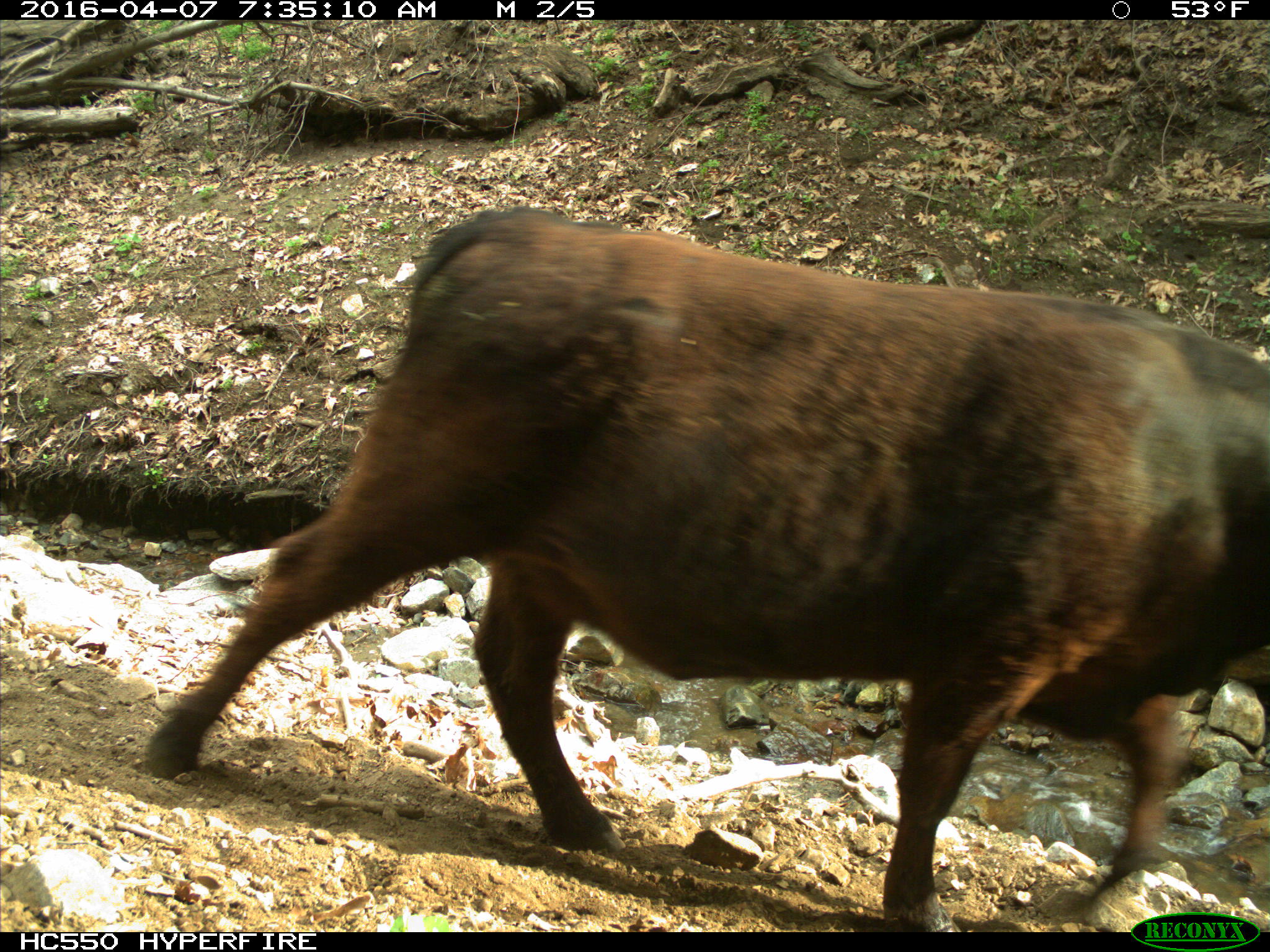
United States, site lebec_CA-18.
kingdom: Animalia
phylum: Chordata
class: Mammalia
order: Artiodactyla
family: Bovidae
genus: Bos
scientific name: Bos taurus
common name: domestic cow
Bos taurus (domestic cow).